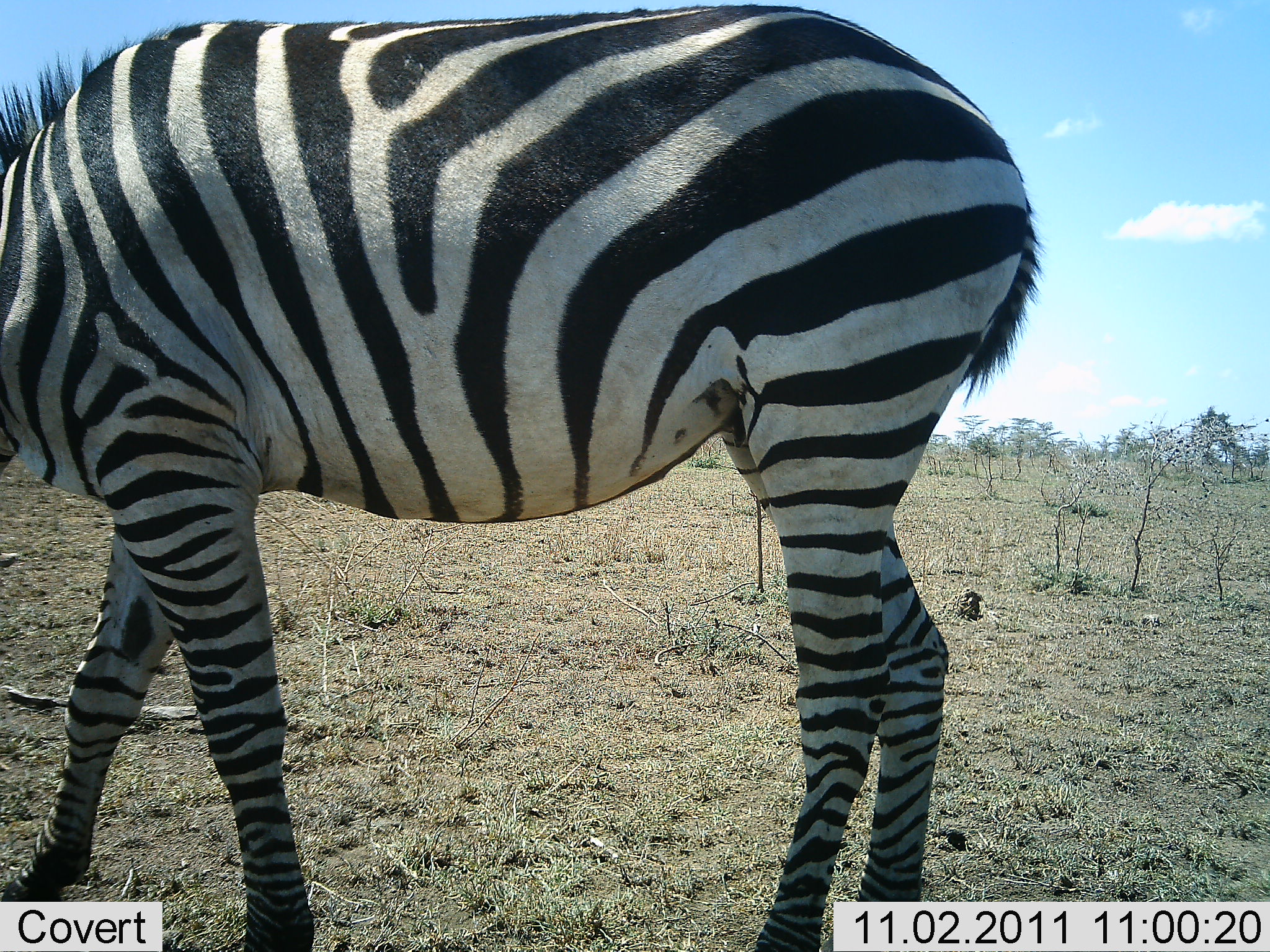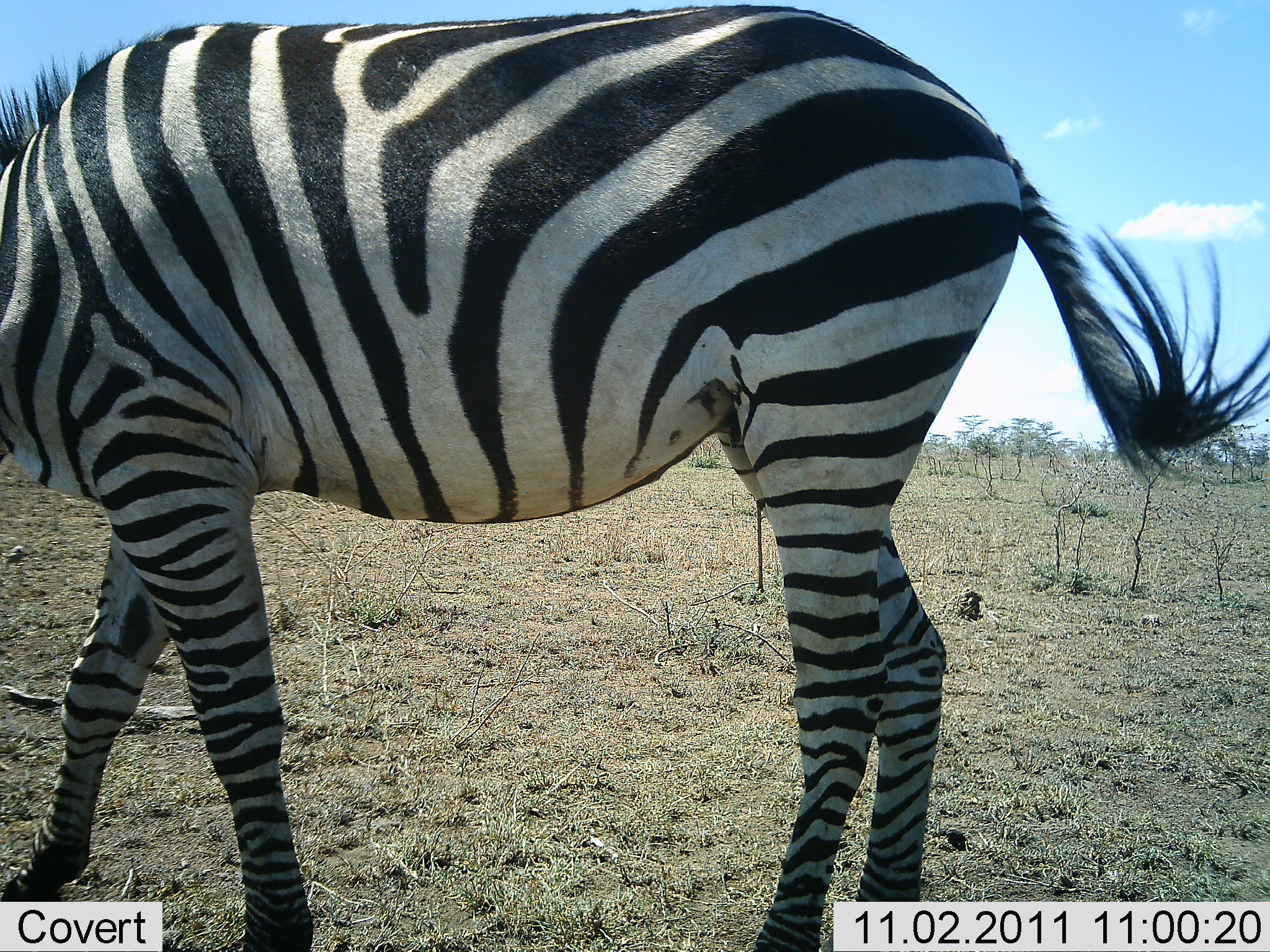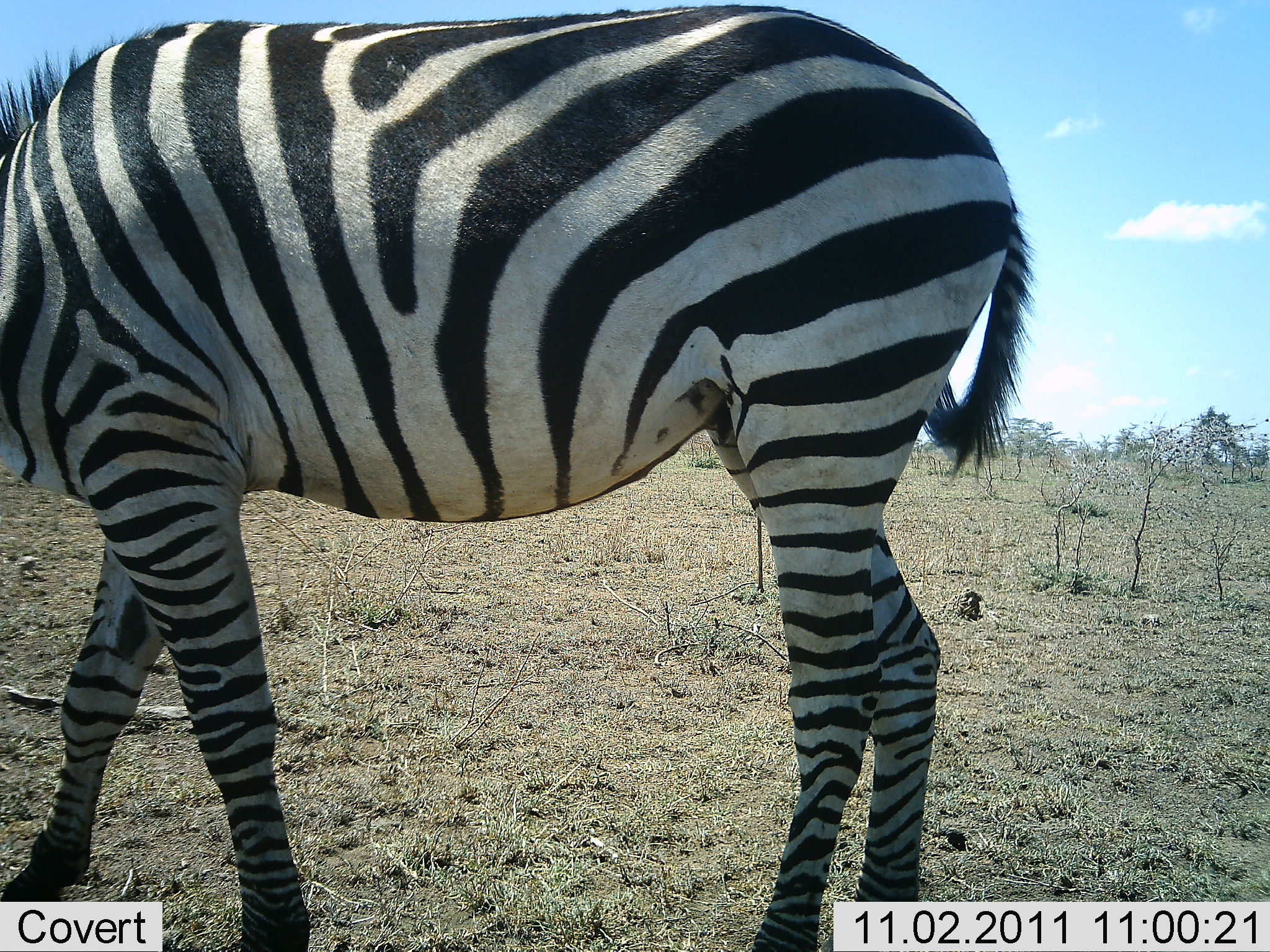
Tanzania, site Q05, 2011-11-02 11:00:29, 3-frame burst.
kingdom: Animalia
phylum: Chordata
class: Mammalia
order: Perissodactyla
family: Equidae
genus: Equus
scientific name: Equus quagga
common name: plains zebra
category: zebra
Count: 1.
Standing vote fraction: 67%.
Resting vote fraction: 0%.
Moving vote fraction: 0%.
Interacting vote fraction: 0%.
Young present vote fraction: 0%.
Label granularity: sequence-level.